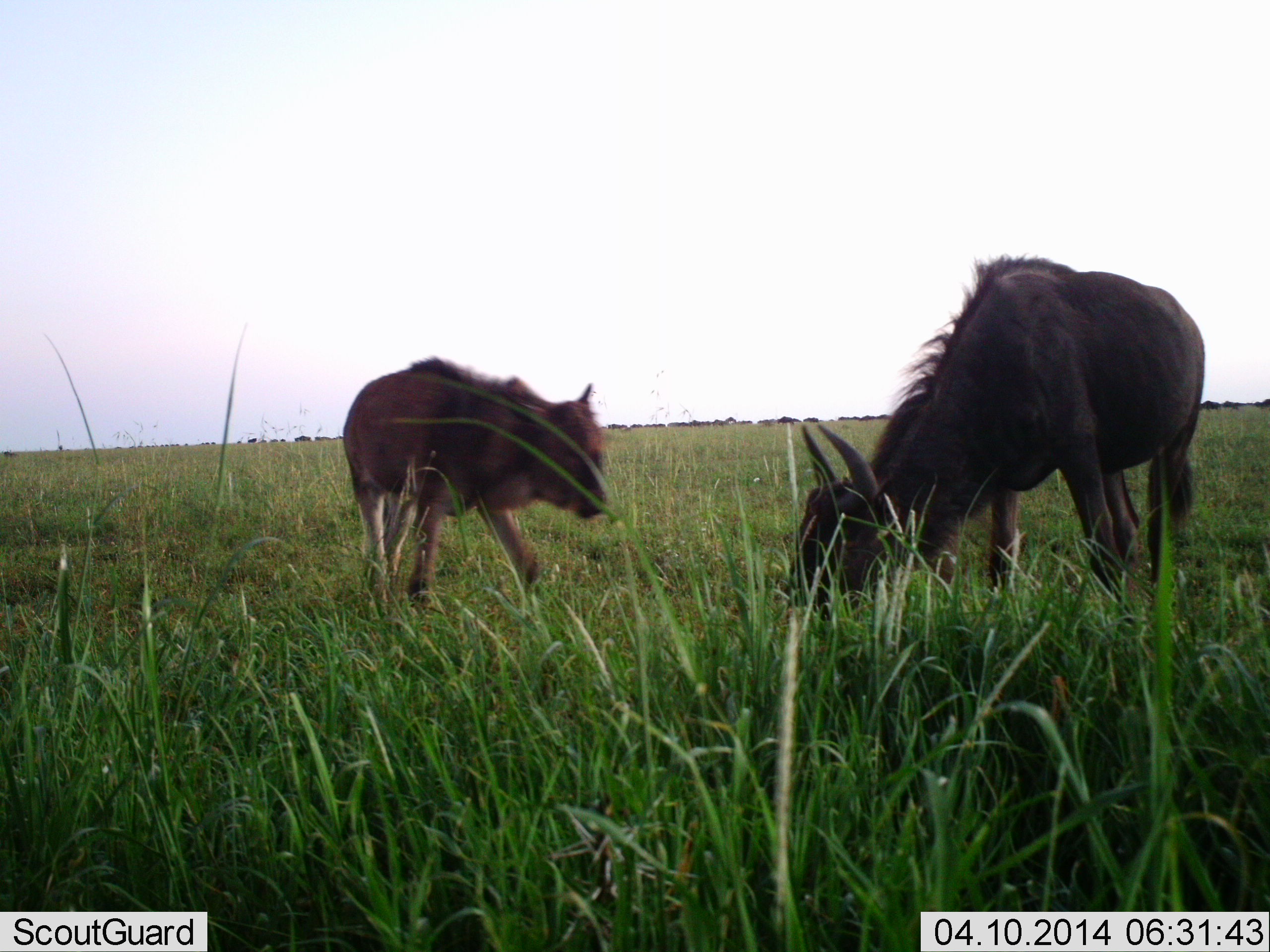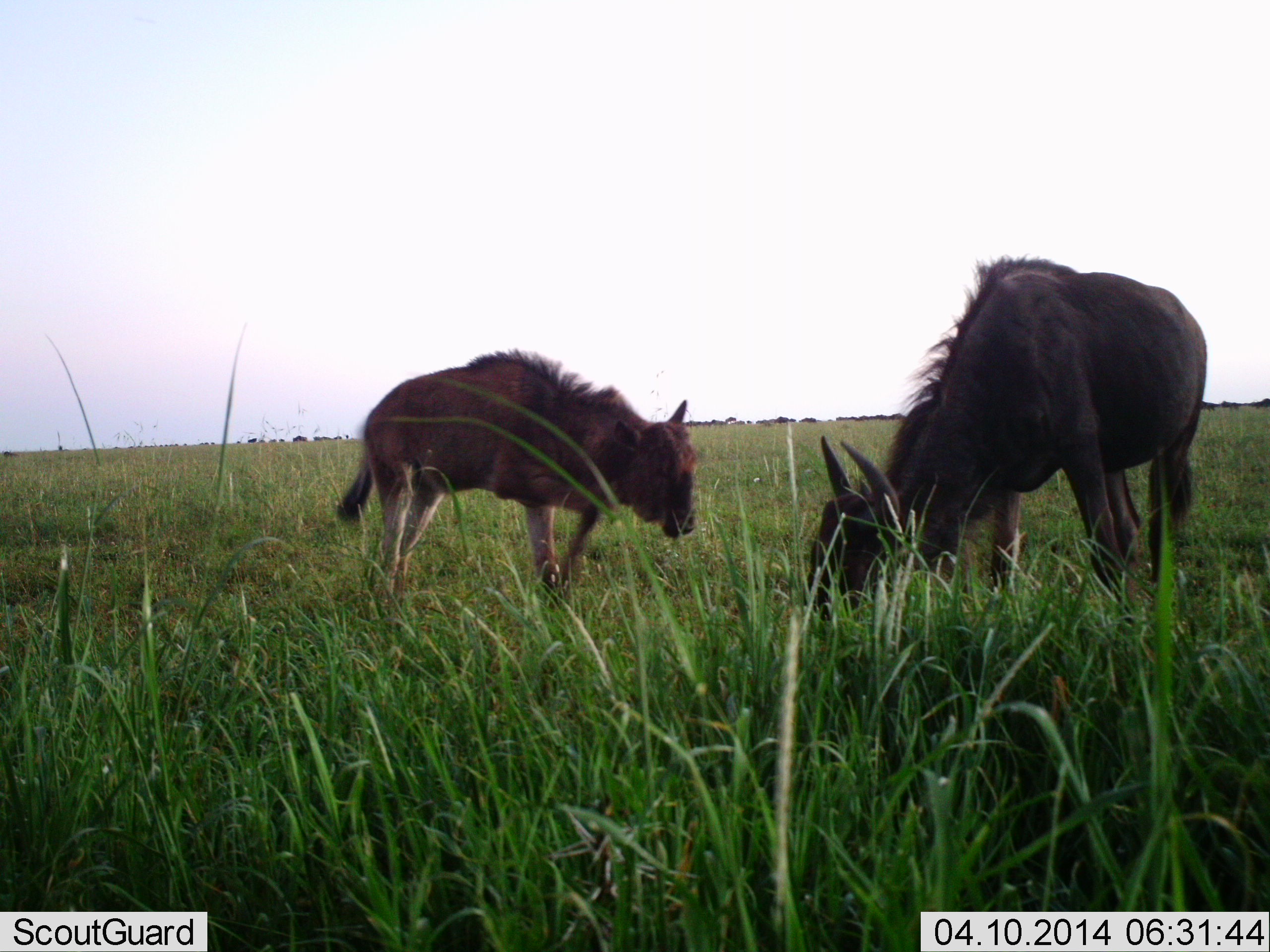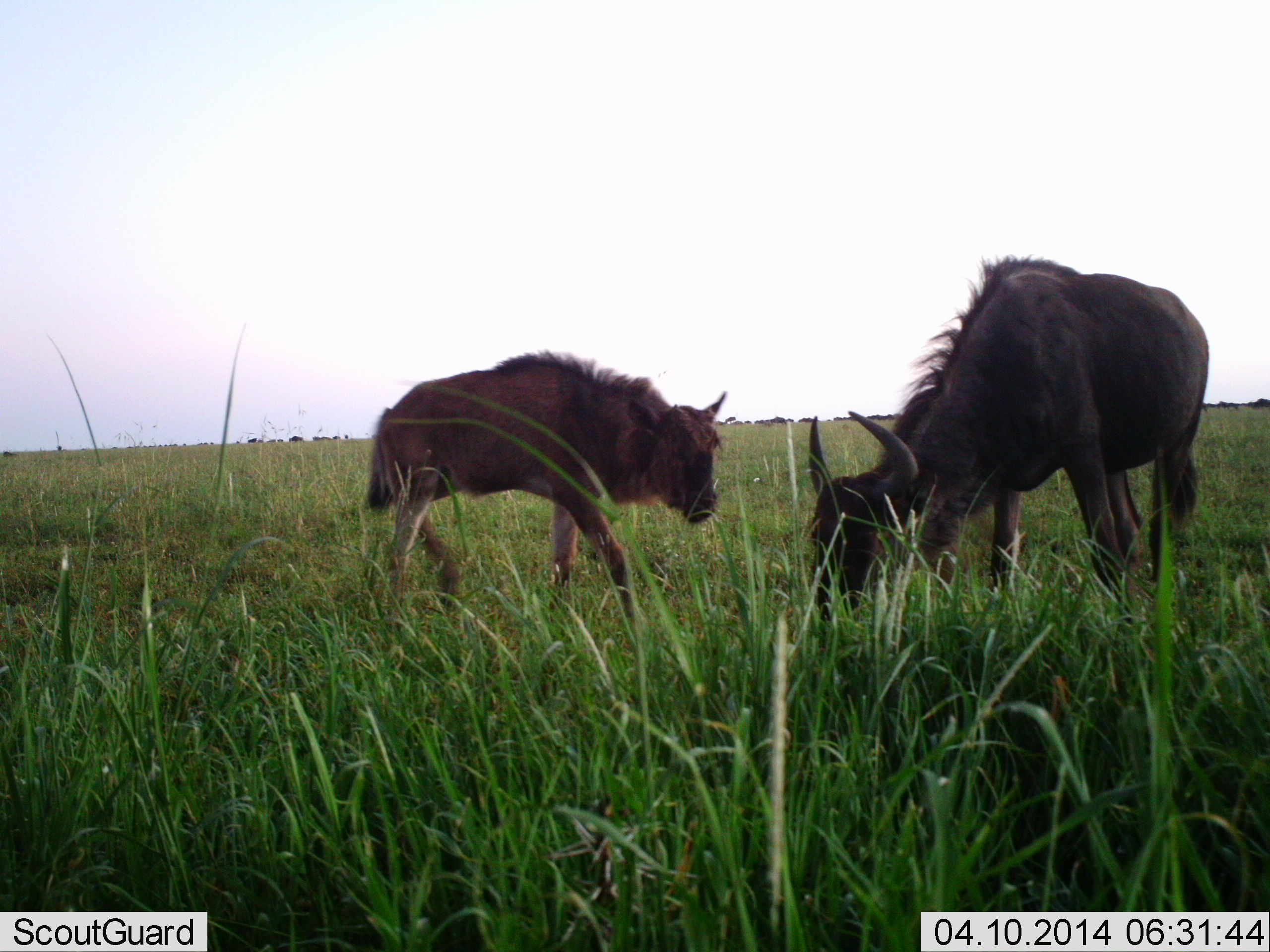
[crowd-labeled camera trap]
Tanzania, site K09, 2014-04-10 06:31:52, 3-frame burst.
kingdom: Animalia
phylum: Chordata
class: Mammalia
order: Artiodactyla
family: Bovidae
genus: Connochaetes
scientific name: Connochaetes taurinus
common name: blue wildebeest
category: wildebeest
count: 2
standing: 40%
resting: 20%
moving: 60%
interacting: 10%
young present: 80%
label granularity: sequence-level